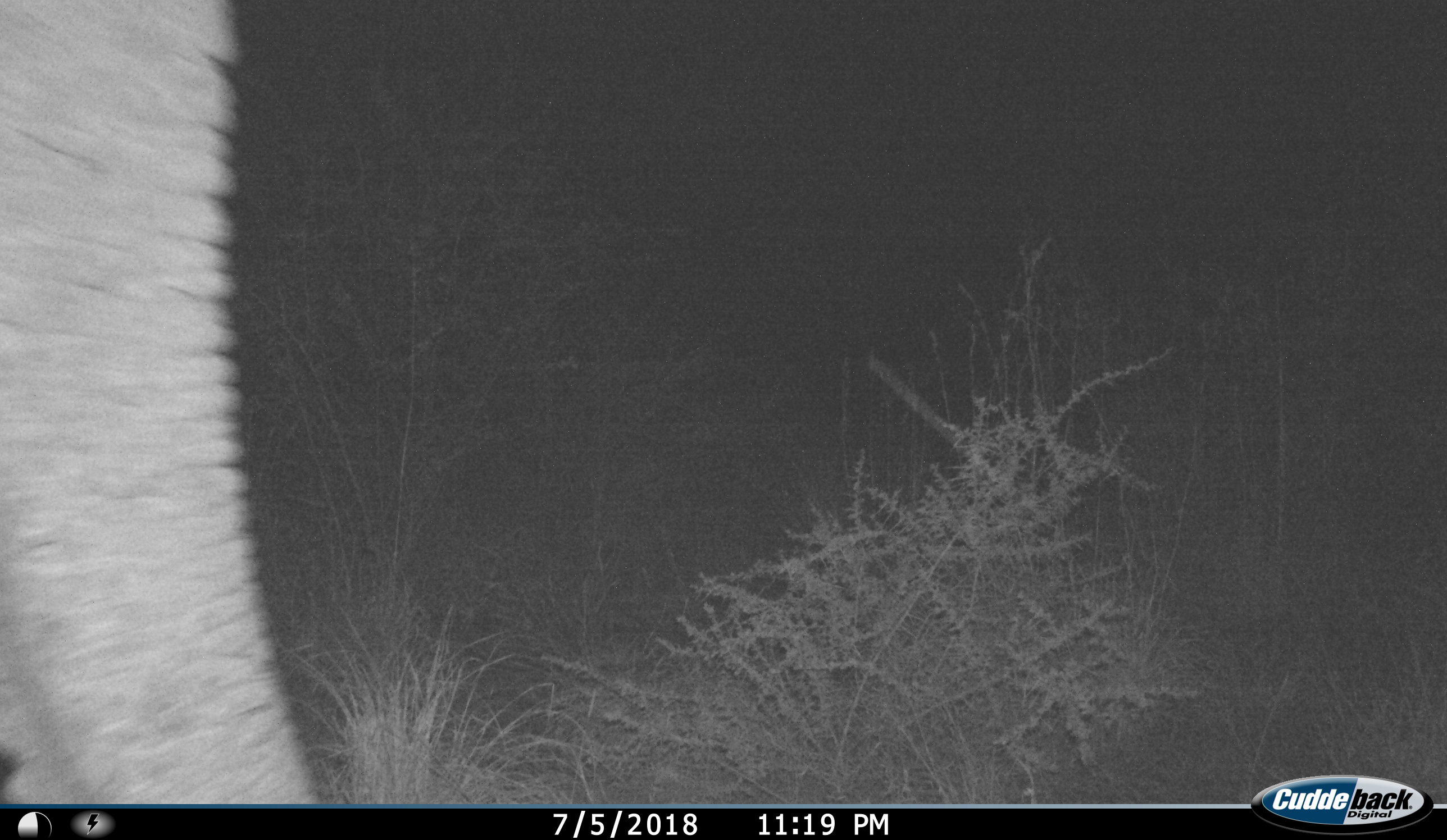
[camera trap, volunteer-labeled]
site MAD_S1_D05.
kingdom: Animalia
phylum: Chordata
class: Mammalia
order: Proboscidea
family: Elephantidae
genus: Loxodonta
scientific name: Loxodonta africana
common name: african bush elephant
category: elephant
Elephant (african bush elephant) (Loxodonta africana), count 1. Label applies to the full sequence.